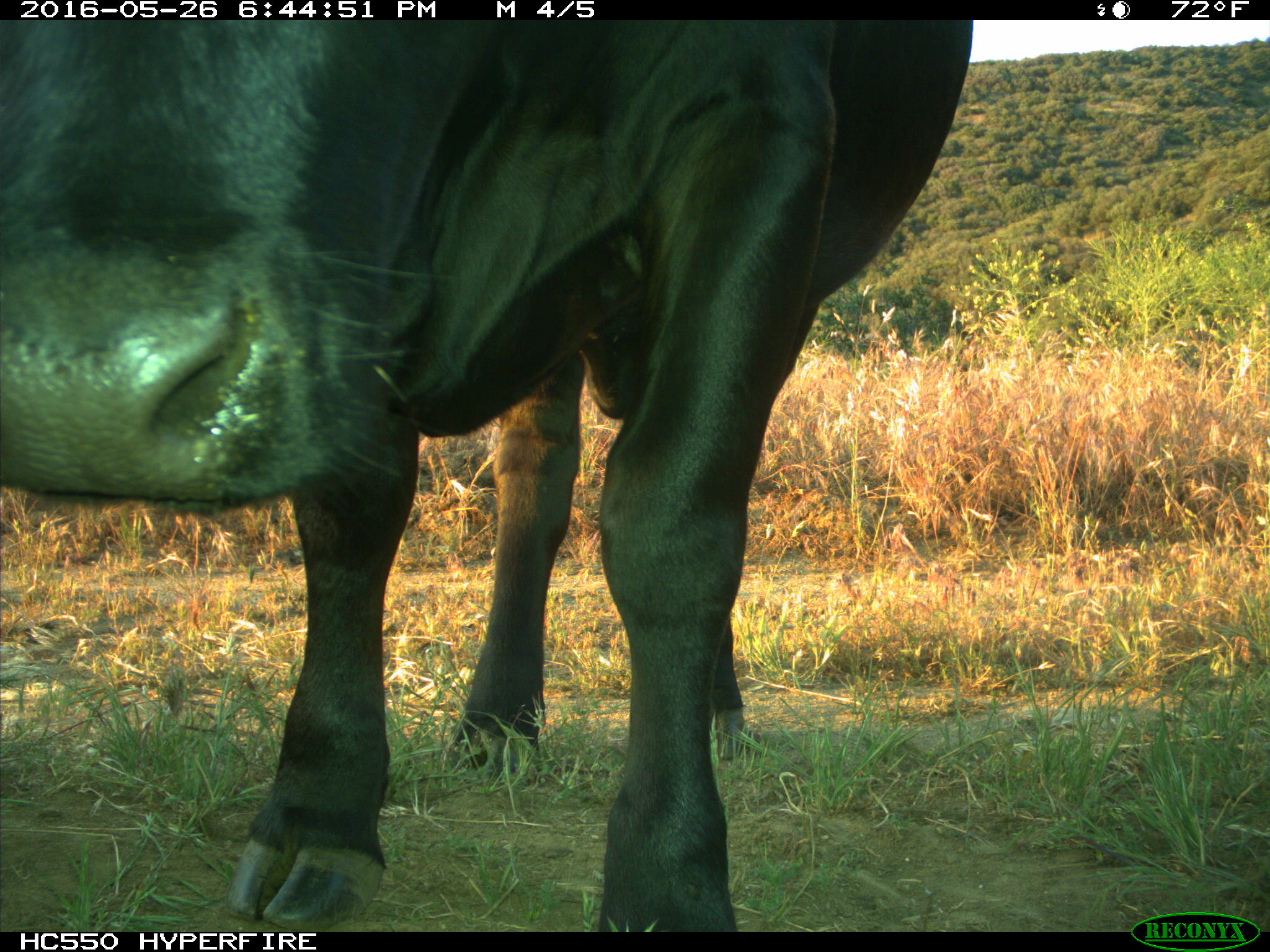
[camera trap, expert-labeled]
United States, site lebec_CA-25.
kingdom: Animalia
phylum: Chordata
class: Mammalia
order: Artiodactyla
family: Bovidae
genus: Bos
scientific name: Bos taurus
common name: domestic cow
Bos taurus (domestic cow).